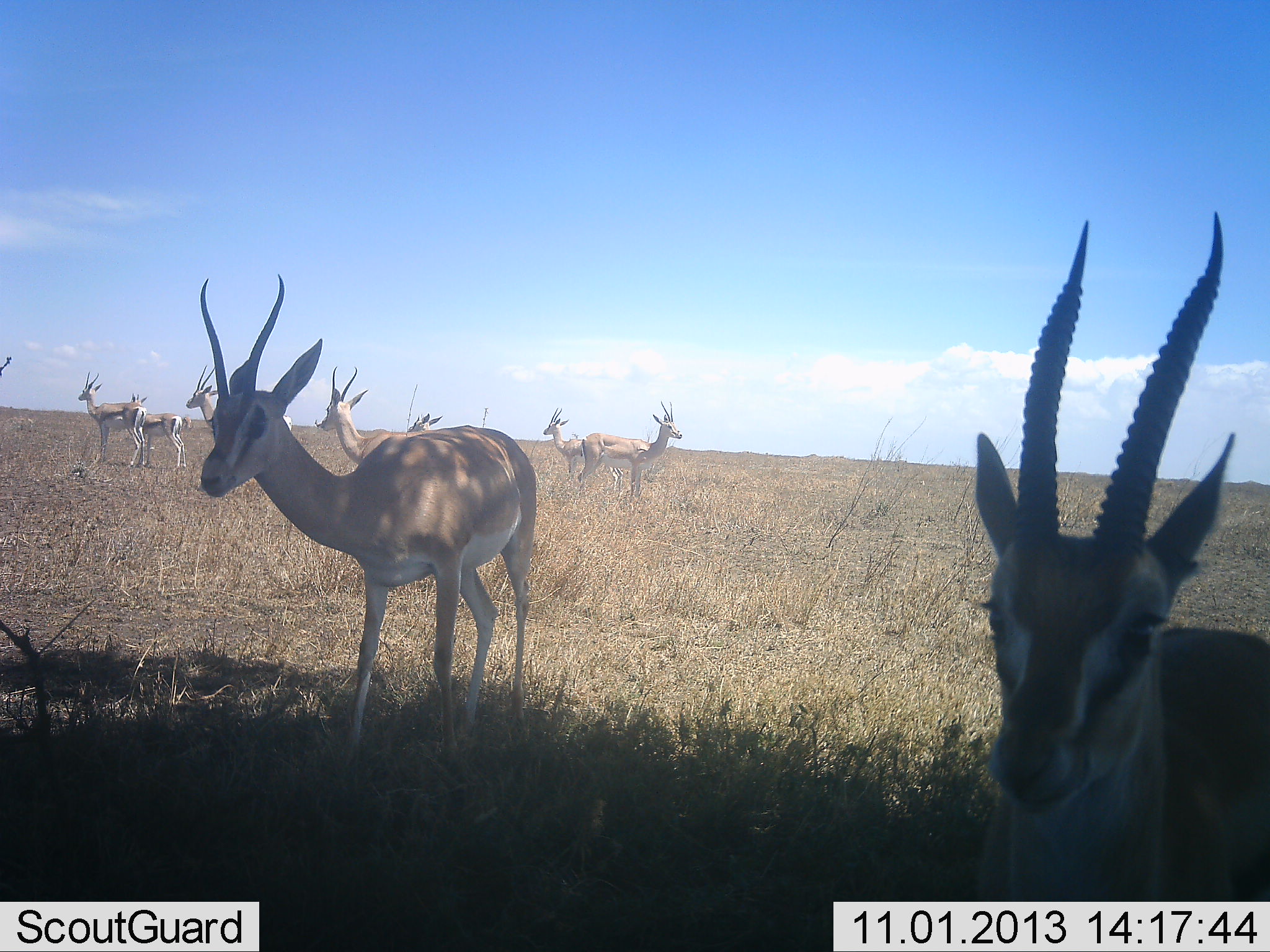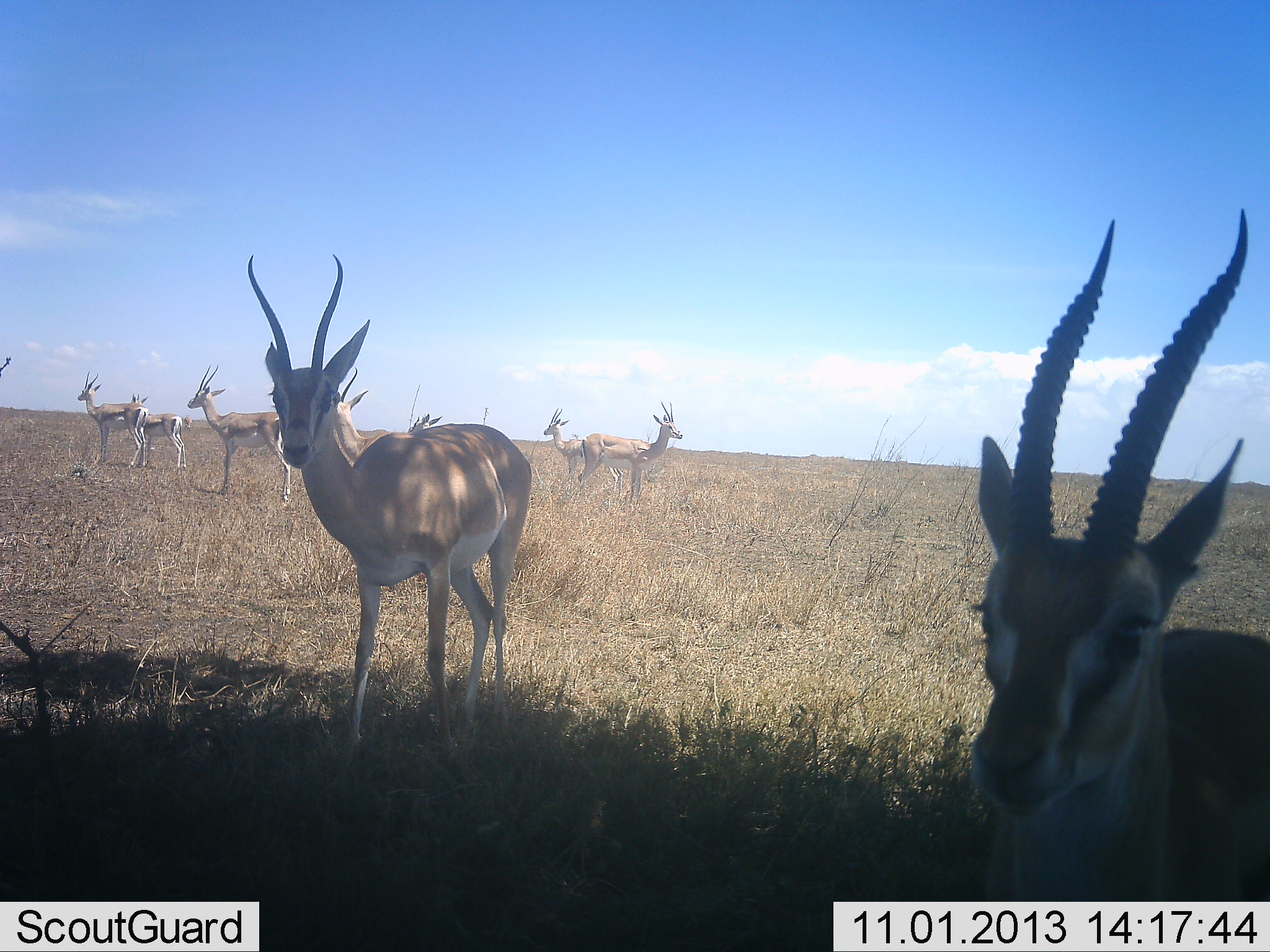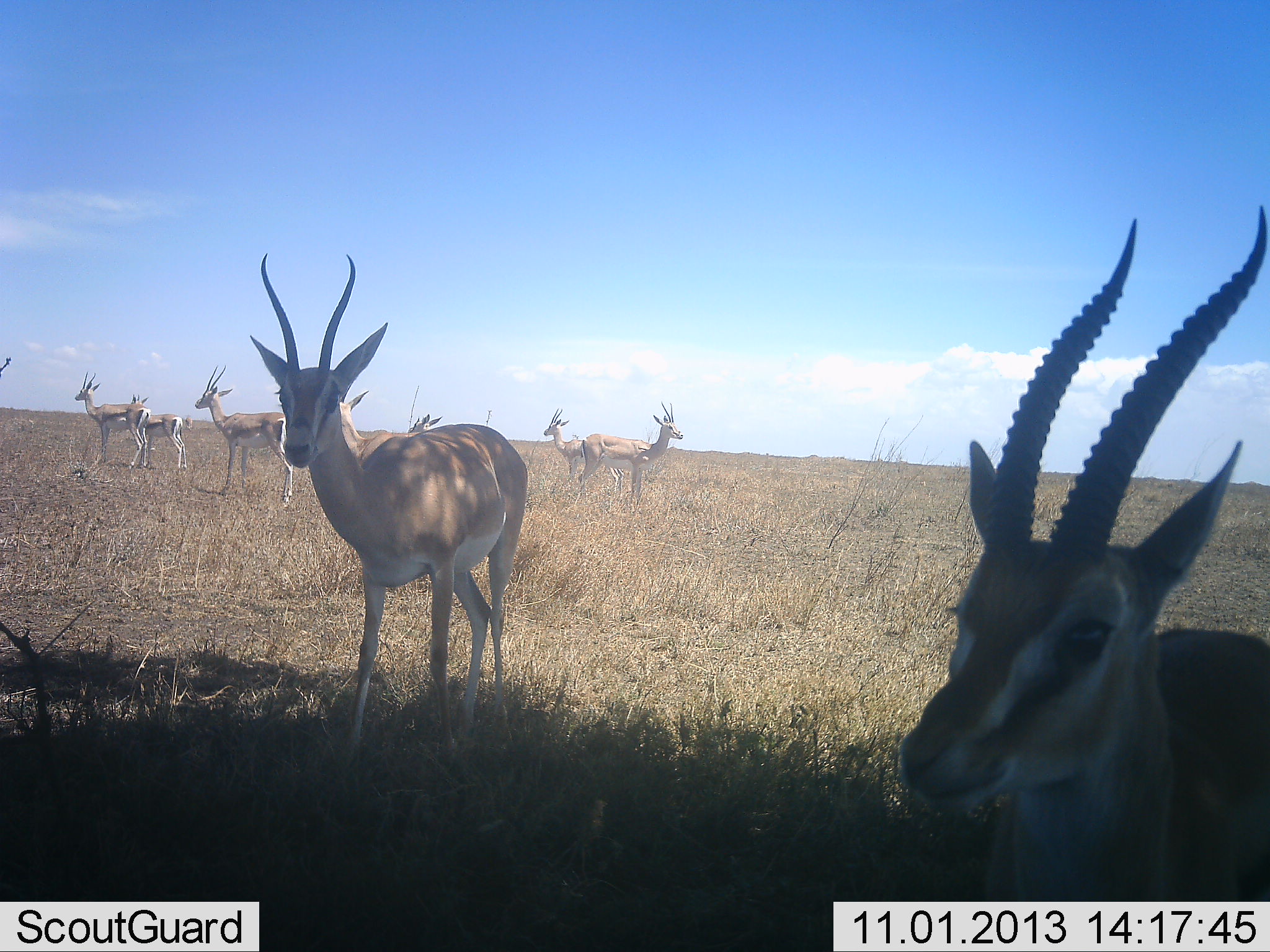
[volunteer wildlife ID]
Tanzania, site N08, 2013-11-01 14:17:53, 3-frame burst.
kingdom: Animalia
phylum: Chordata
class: Mammalia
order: Artiodactyla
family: Bovidae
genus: Nanger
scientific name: Nanger granti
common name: grant's gazelle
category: gazellegrants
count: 9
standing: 100%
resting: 14%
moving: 7%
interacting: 14%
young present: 21%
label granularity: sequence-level